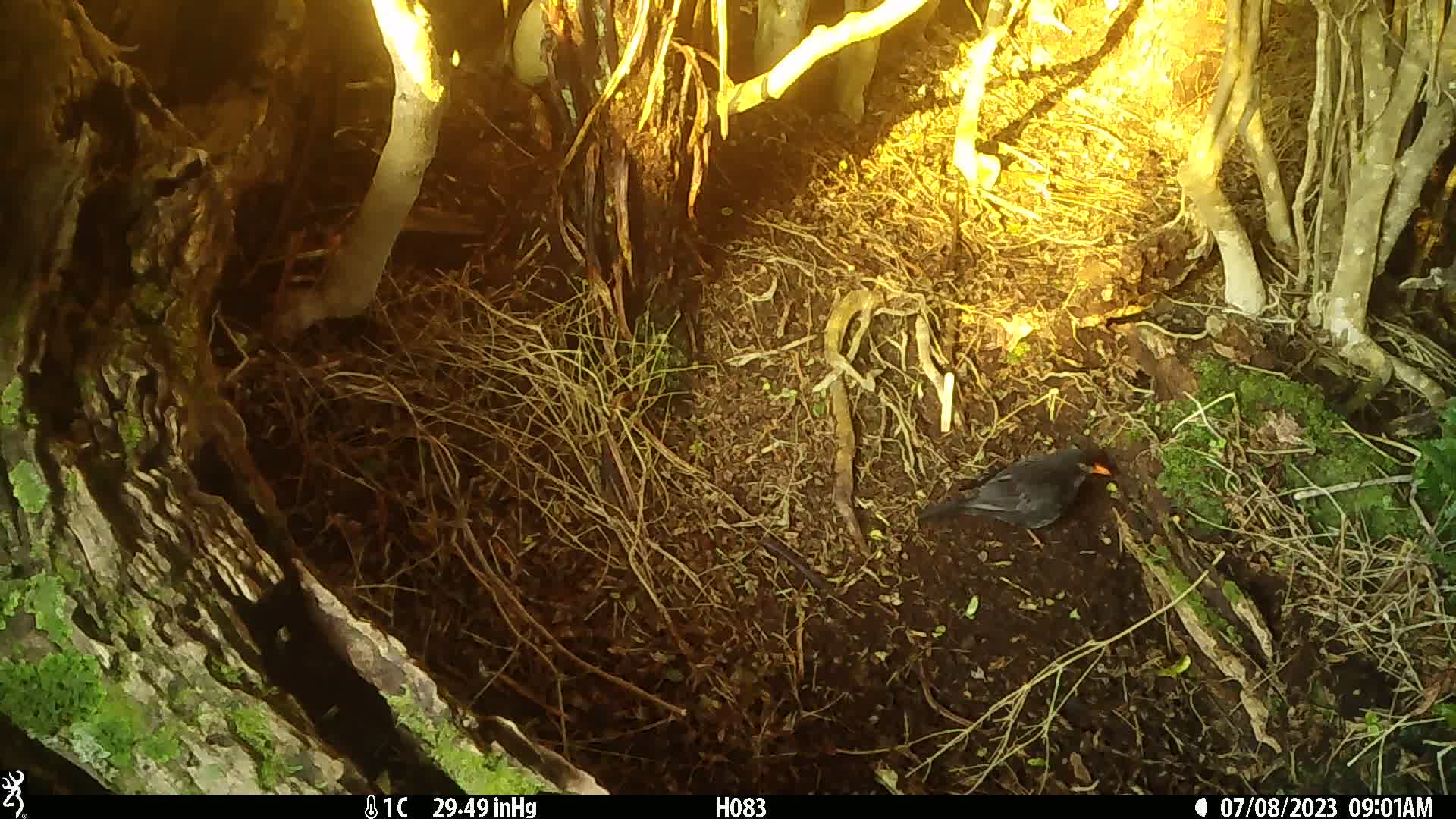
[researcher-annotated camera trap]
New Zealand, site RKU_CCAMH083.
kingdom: Animalia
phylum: Chordata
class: Aves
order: Passeriformes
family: Turdidae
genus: Turdus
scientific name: Turdus merula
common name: eurasian blackbird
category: blackbird